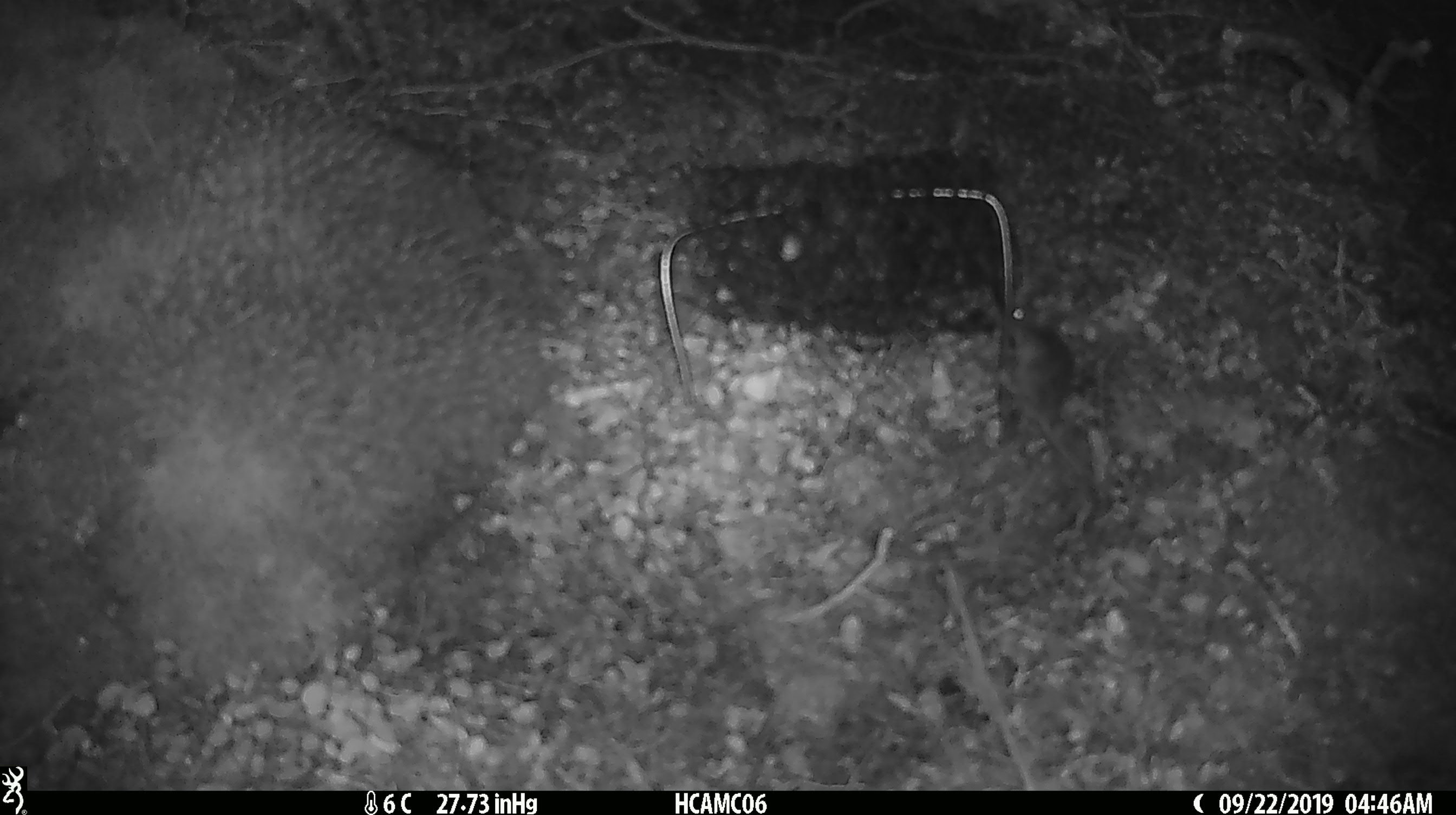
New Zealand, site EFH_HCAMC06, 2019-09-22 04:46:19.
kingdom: Animalia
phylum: Chordata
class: Mammalia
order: Rodentia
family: Muridae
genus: Mus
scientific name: Mus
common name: mouse